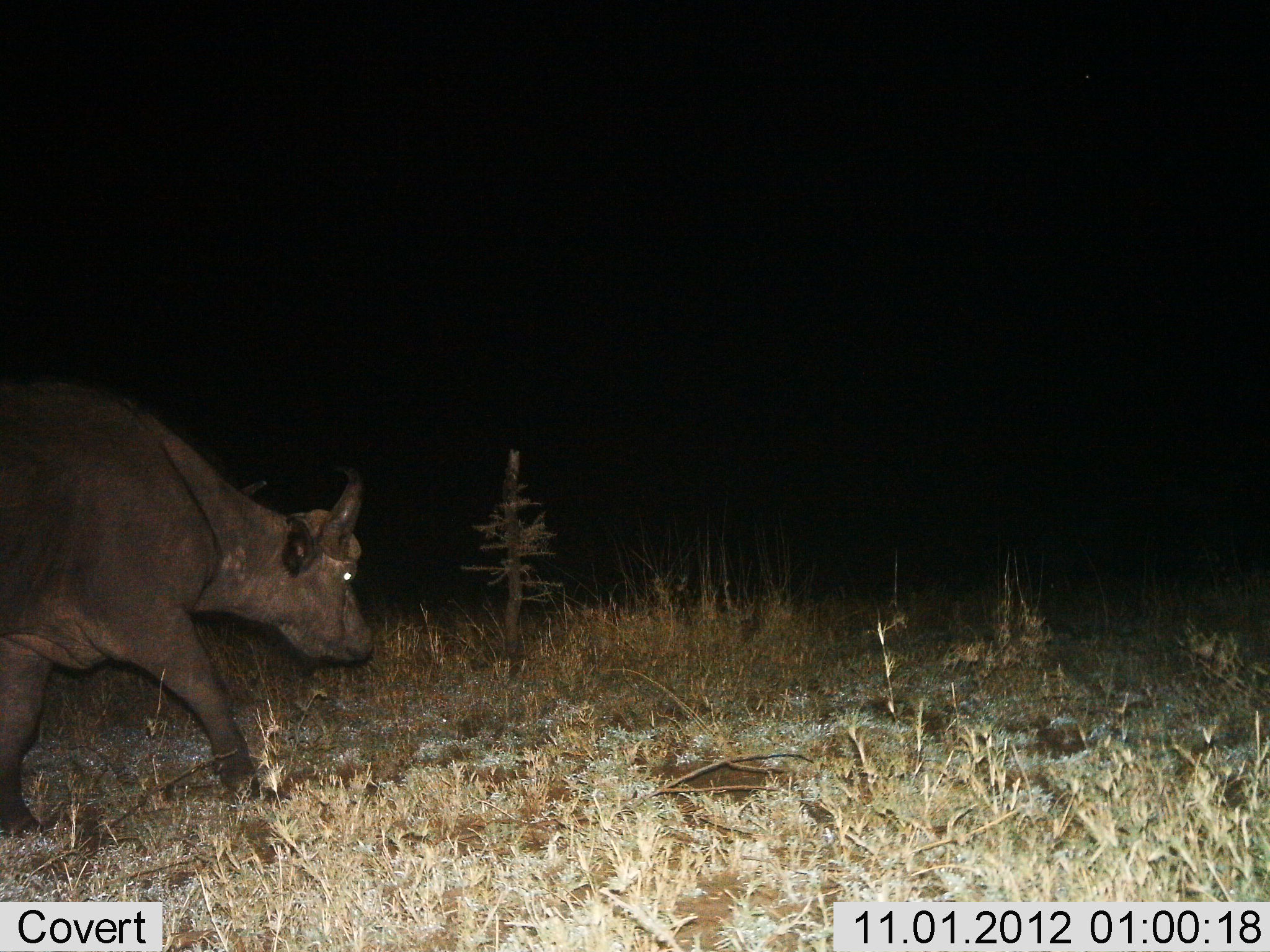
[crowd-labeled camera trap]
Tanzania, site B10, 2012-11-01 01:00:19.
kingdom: Animalia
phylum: Chordata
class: Mammalia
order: Artiodactyla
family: Bovidae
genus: Syncerus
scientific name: Syncerus caffer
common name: cape buffalo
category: buffalo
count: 1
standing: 0%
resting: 0%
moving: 100%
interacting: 0%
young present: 0%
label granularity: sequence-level